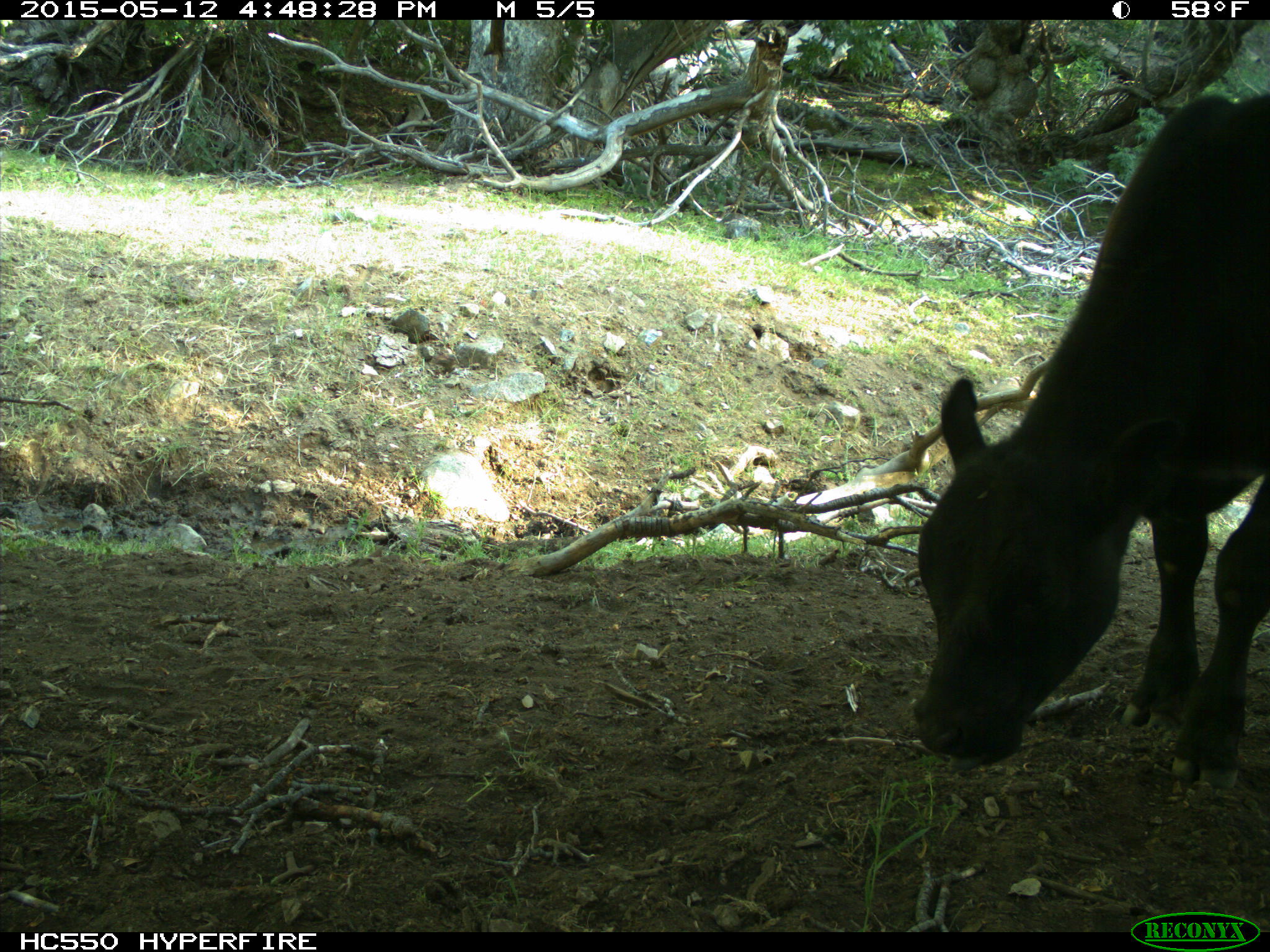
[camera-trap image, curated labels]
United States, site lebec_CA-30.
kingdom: Animalia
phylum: Chordata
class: Mammalia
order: Artiodactyla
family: Bovidae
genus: Bos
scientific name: Bos taurus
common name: domestic cow